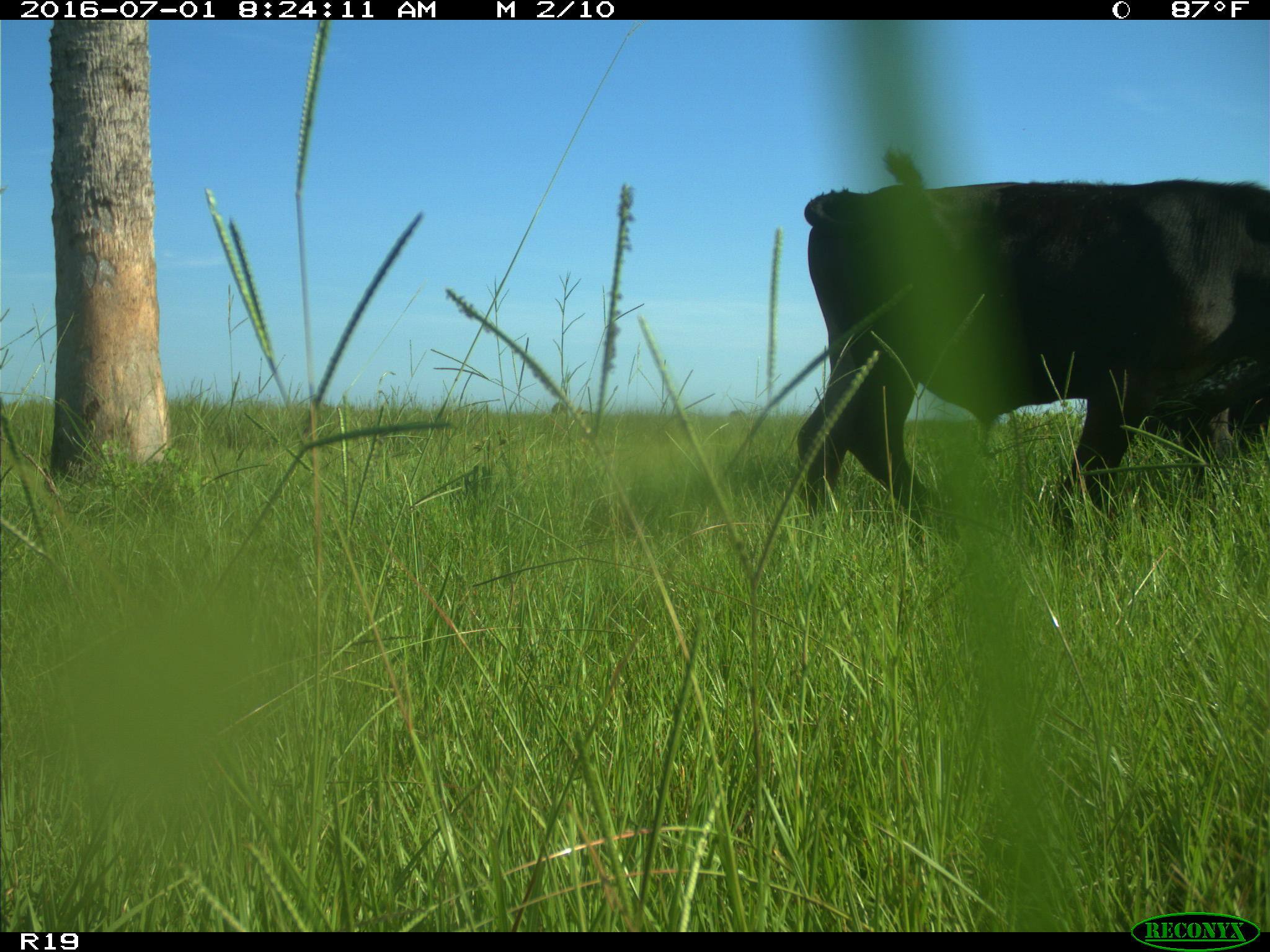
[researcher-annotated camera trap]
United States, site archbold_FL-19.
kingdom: Animalia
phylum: Chordata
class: Mammalia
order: Artiodactyla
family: Bovidae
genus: Bos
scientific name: Bos taurus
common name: domestic cow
Bos taurus (domestic cow).